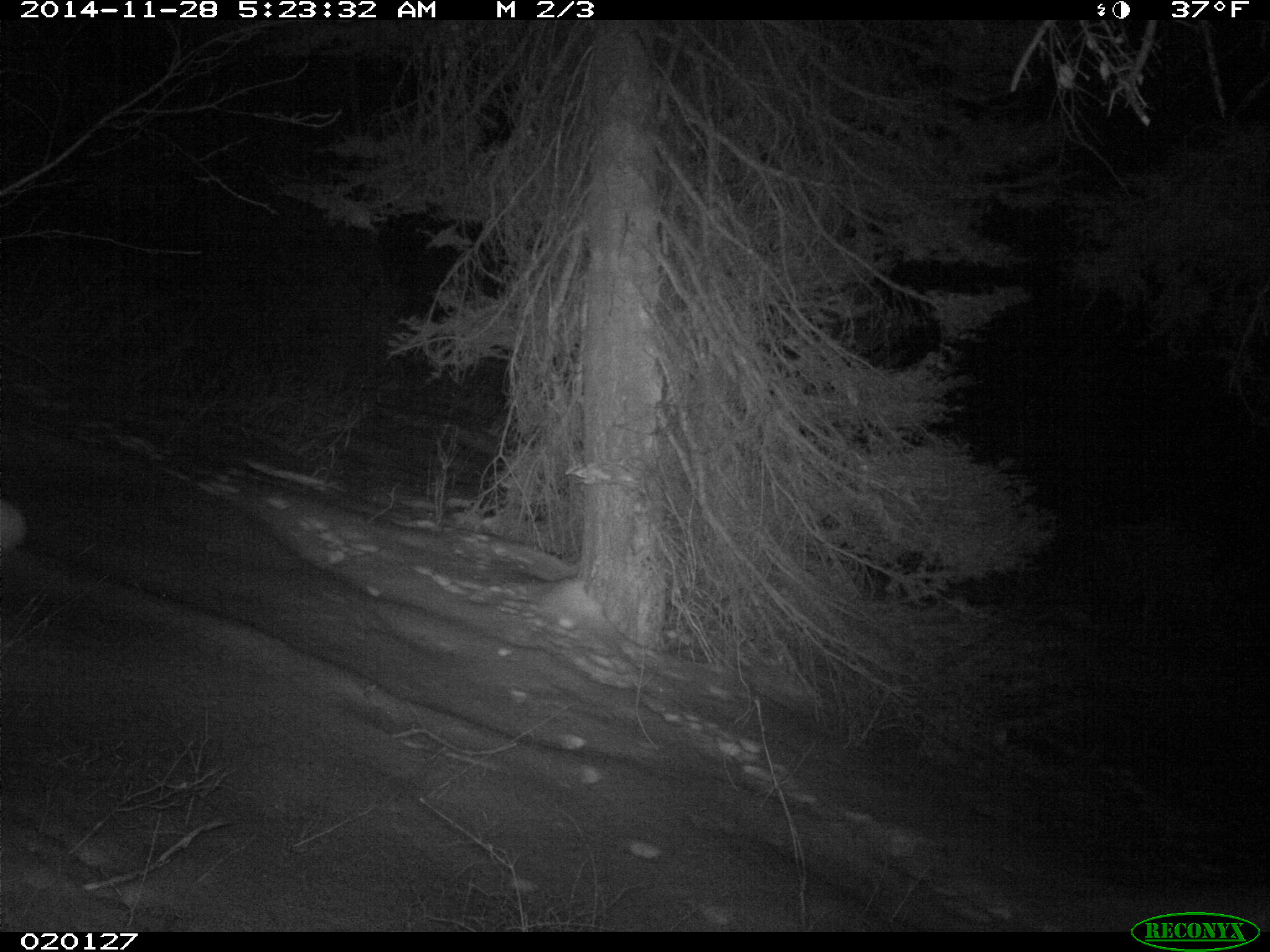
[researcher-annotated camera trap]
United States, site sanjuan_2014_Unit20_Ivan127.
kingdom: Animalia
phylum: Chordata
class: Mammalia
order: Lagomorpha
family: Leporidae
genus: Lepus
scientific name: Lepus americanus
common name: snowshoe hare